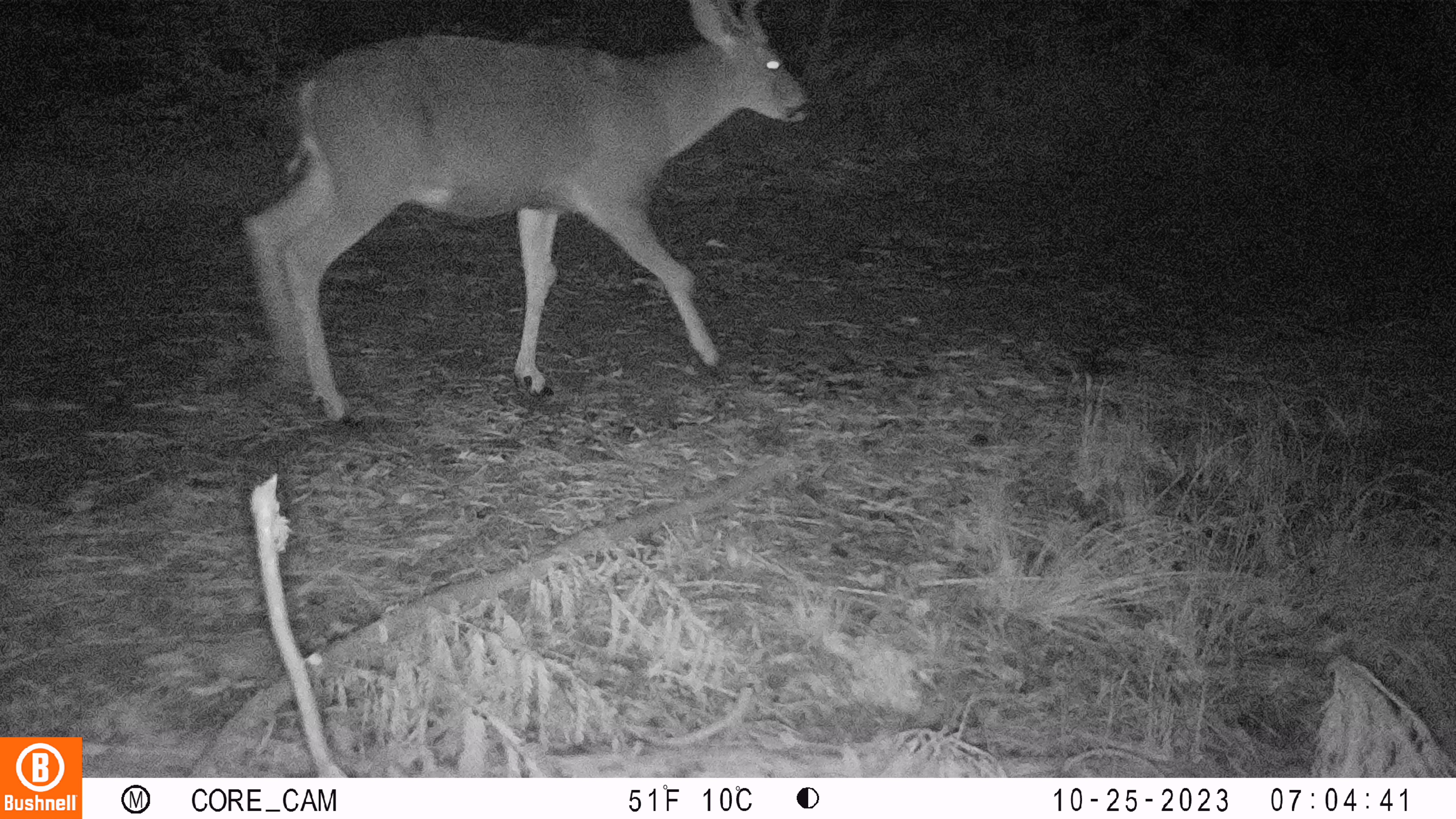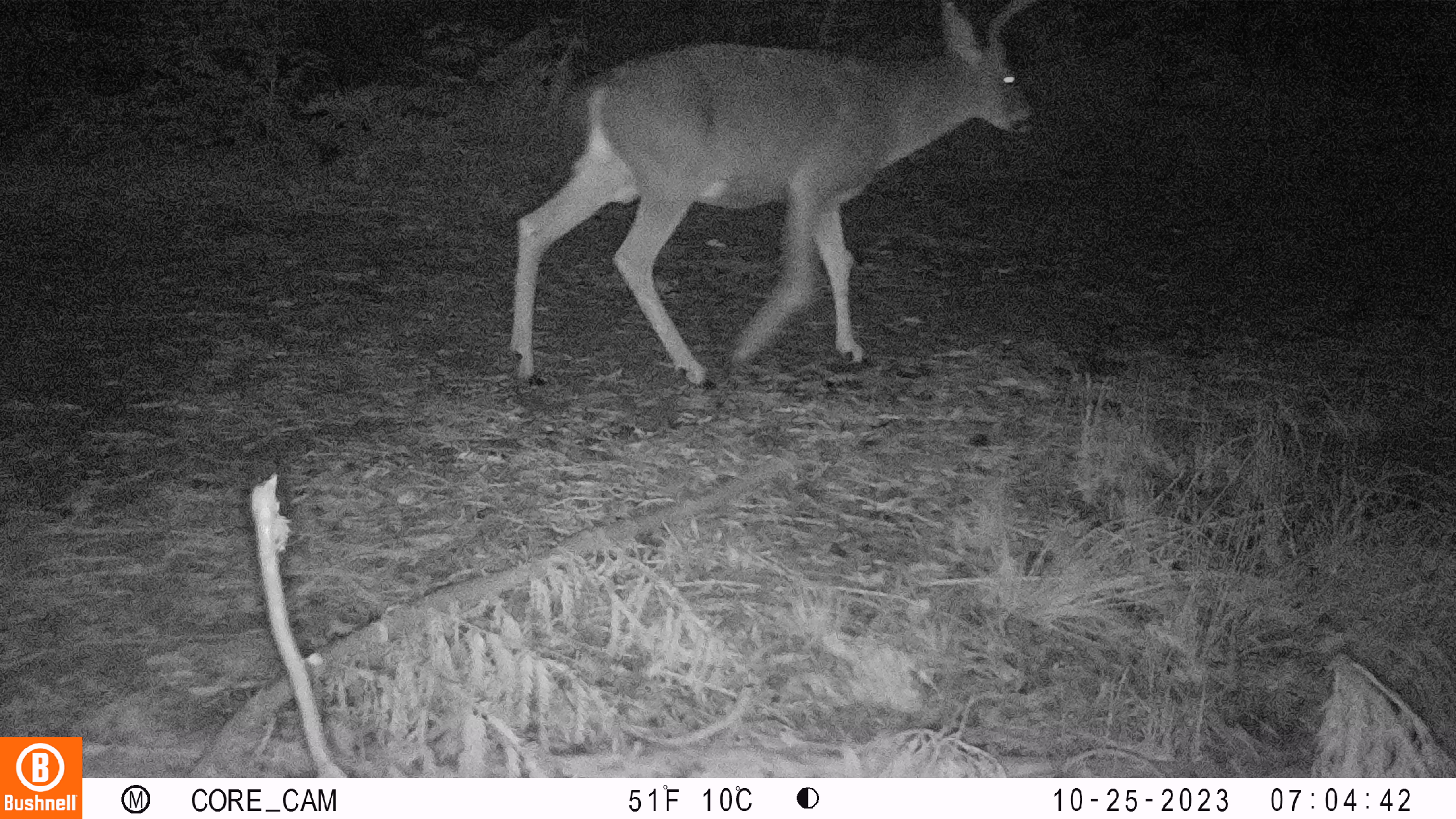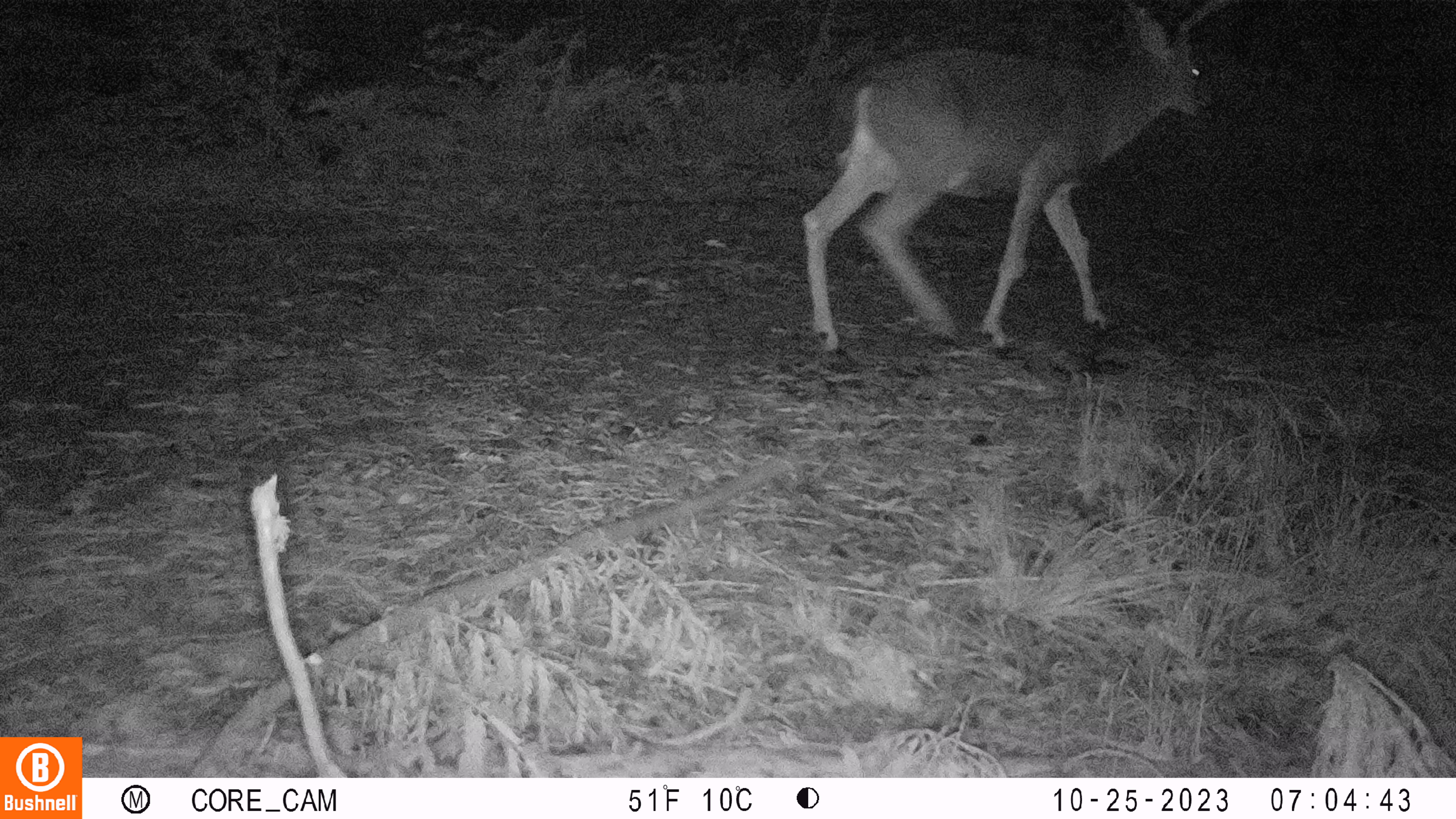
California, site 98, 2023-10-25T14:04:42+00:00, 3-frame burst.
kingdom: Animalia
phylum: Chordata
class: Mammalia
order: Artiodactyla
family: Cervidae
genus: Odocoileus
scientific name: Odocoileus hemionus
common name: mule deer